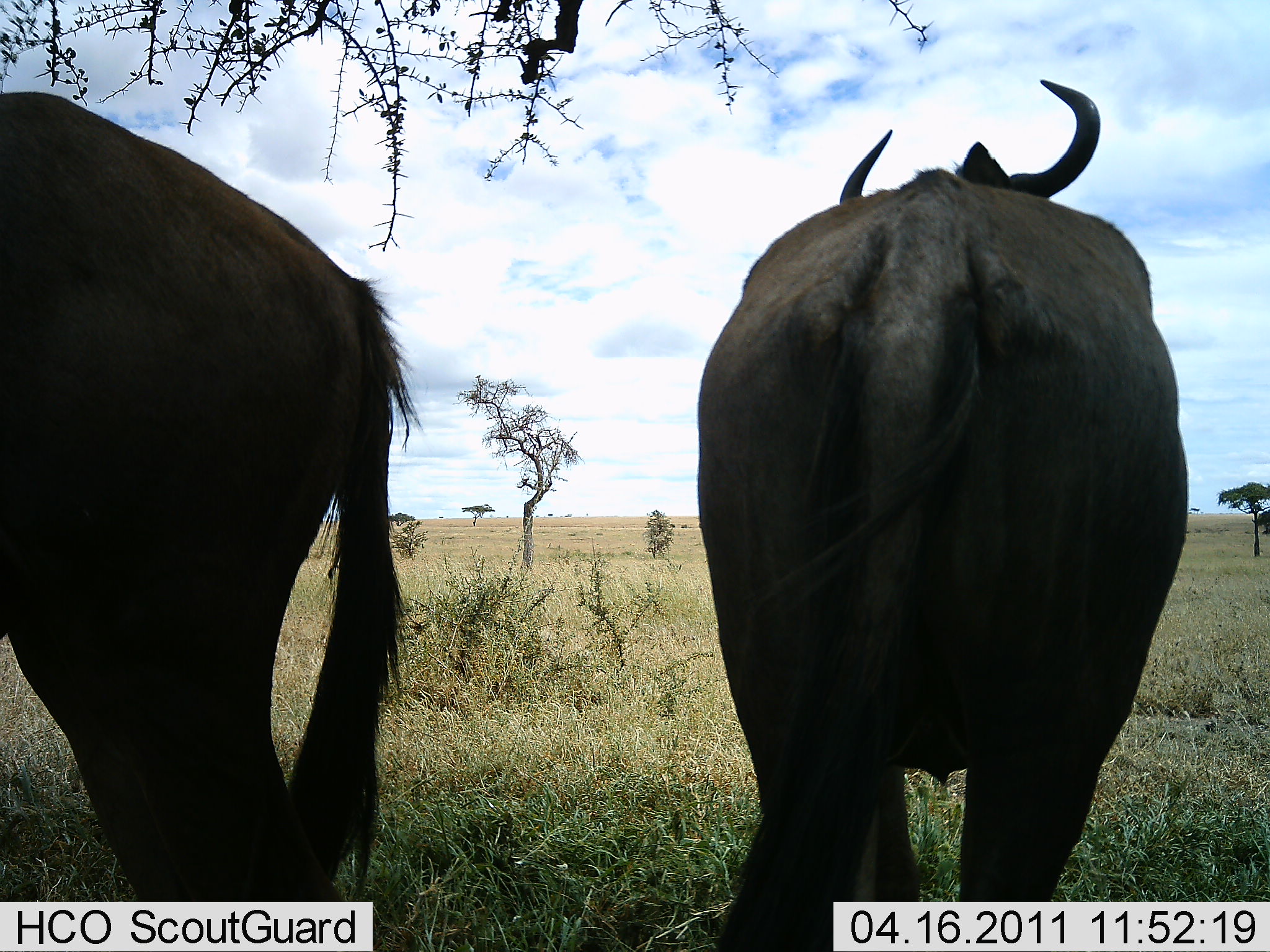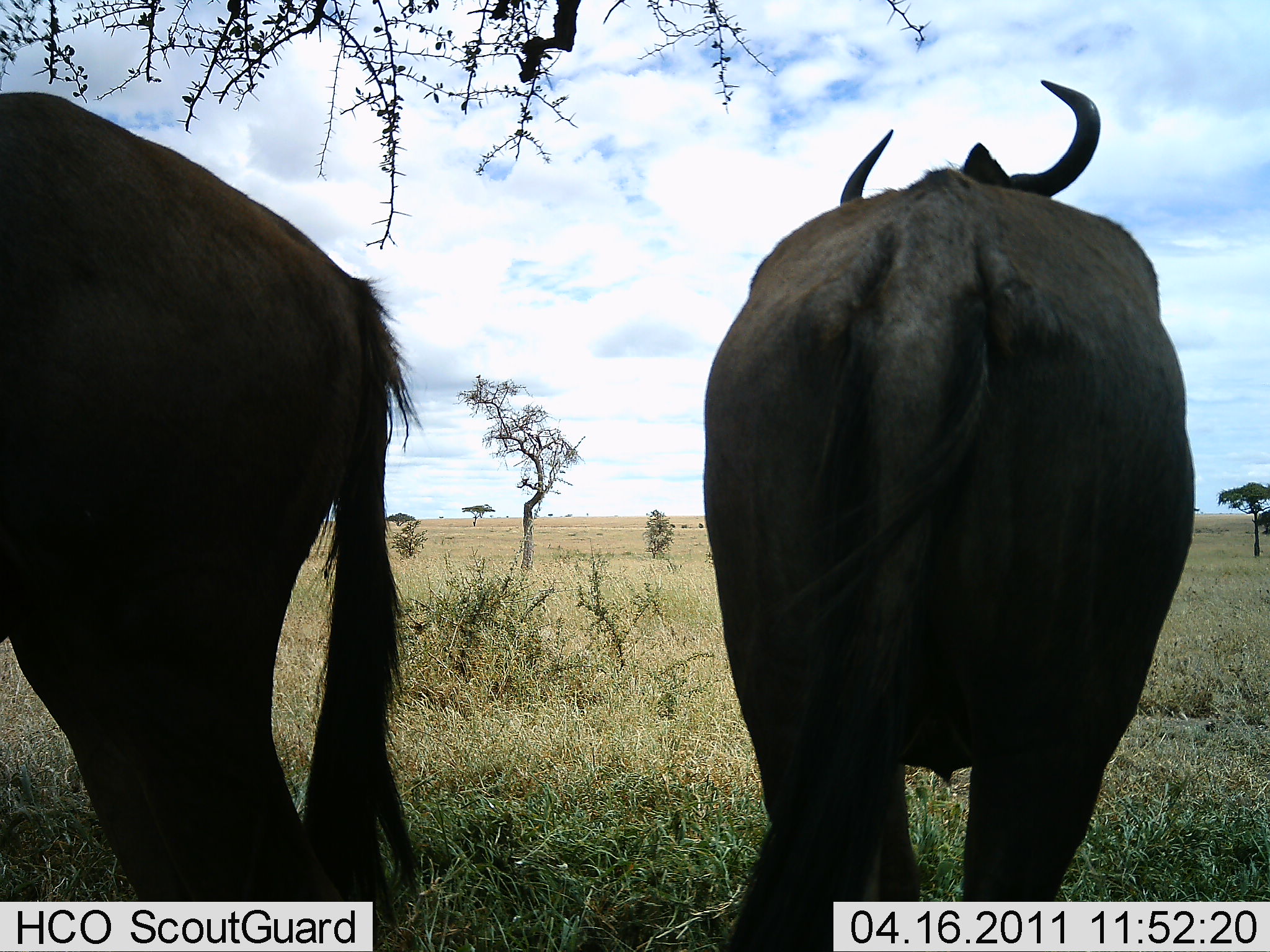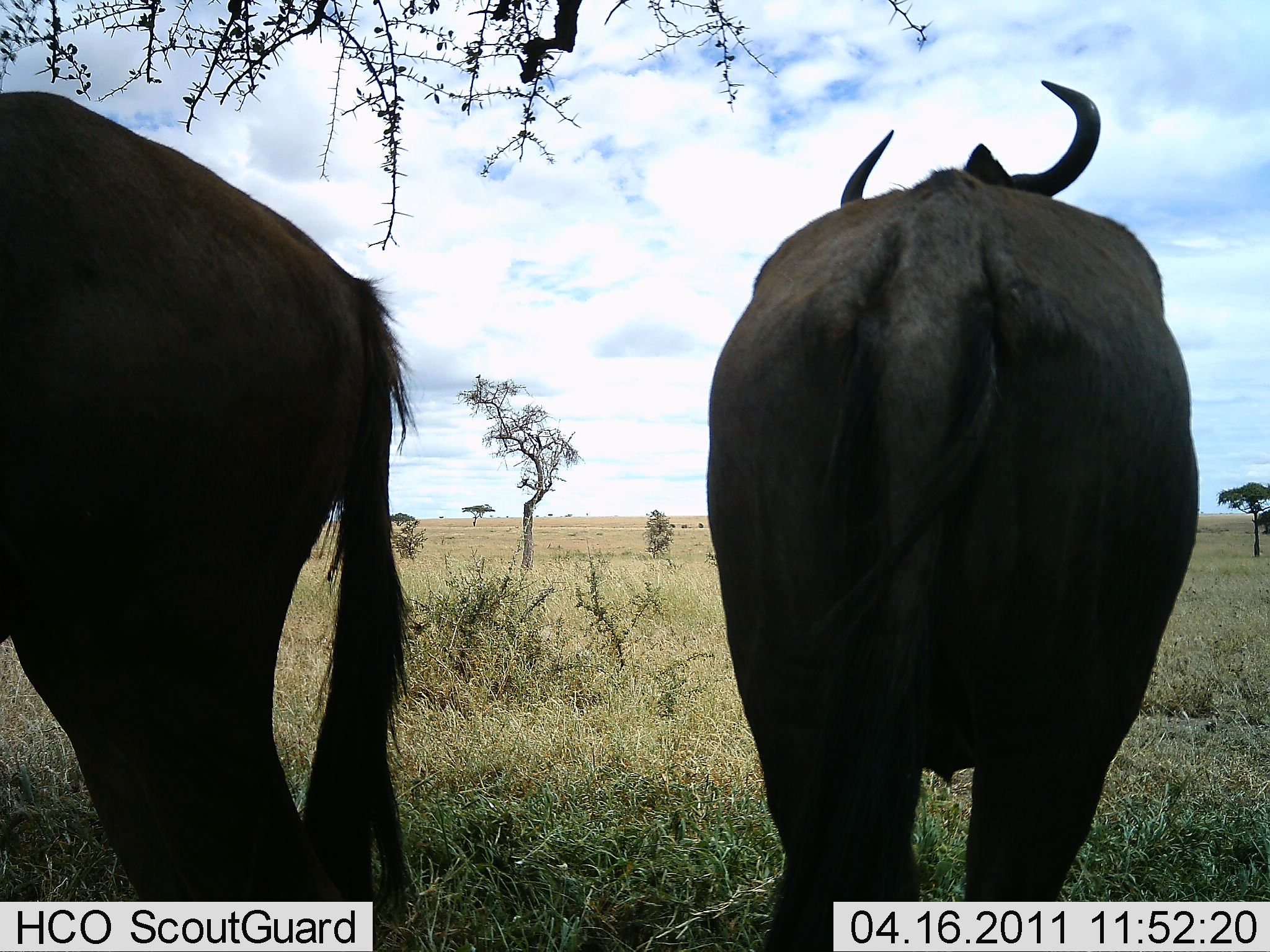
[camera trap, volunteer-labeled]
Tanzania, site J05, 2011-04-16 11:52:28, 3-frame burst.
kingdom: Animalia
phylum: Chordata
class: Mammalia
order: Artiodactyla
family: Bovidae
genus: Connochaetes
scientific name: Connochaetes taurinus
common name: blue wildebeest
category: wildebeest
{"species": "wildebeest (blue wildebeest) (Connochaetes taurinus)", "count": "2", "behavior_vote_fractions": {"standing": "90%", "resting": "0%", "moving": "10%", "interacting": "0%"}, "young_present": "0%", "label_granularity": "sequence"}